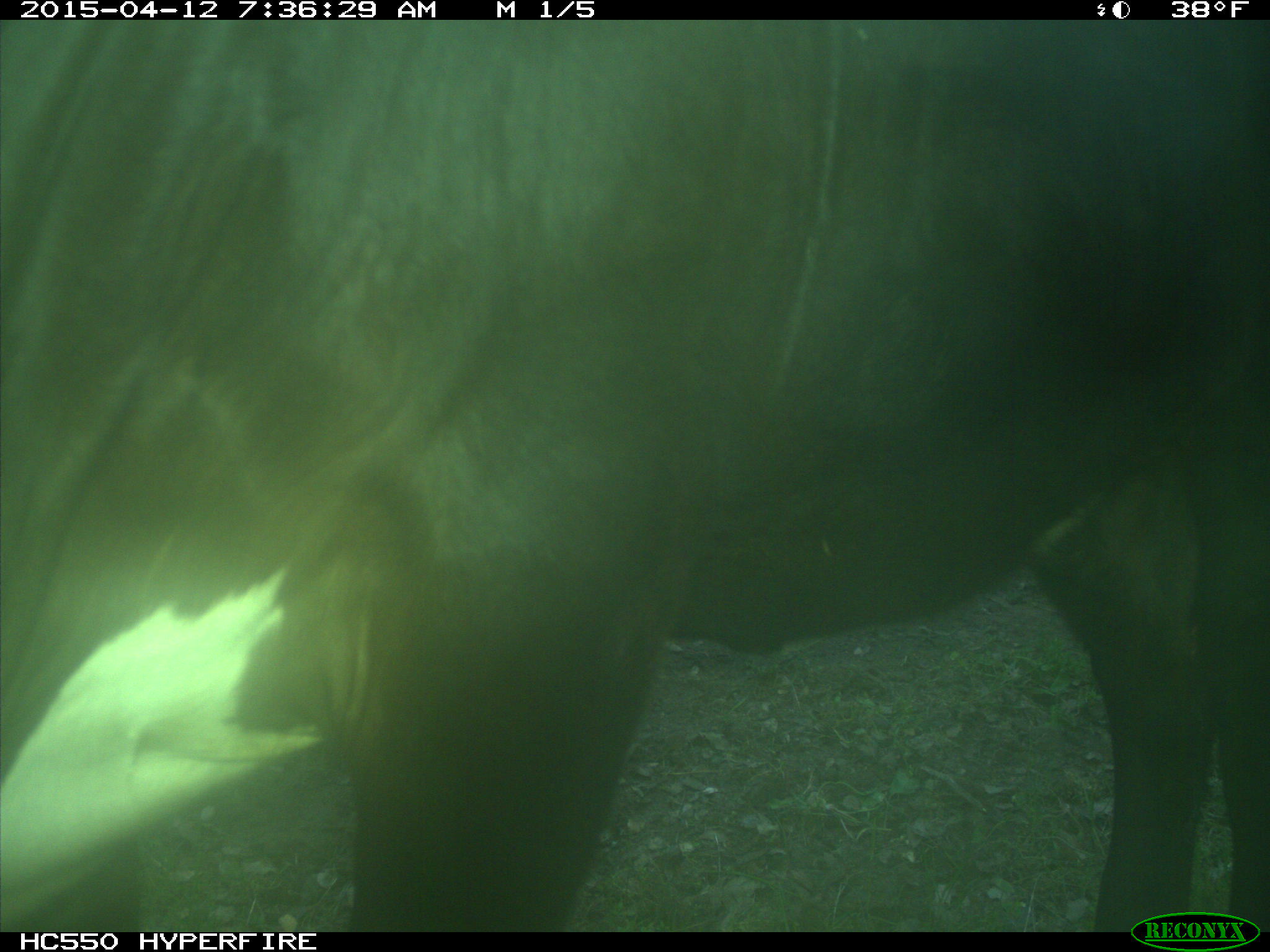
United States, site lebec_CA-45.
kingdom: Animalia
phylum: Chordata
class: Mammalia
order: Artiodactyla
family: Bovidae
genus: Bos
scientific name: Bos taurus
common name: domestic cow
Bos taurus (domestic cow).